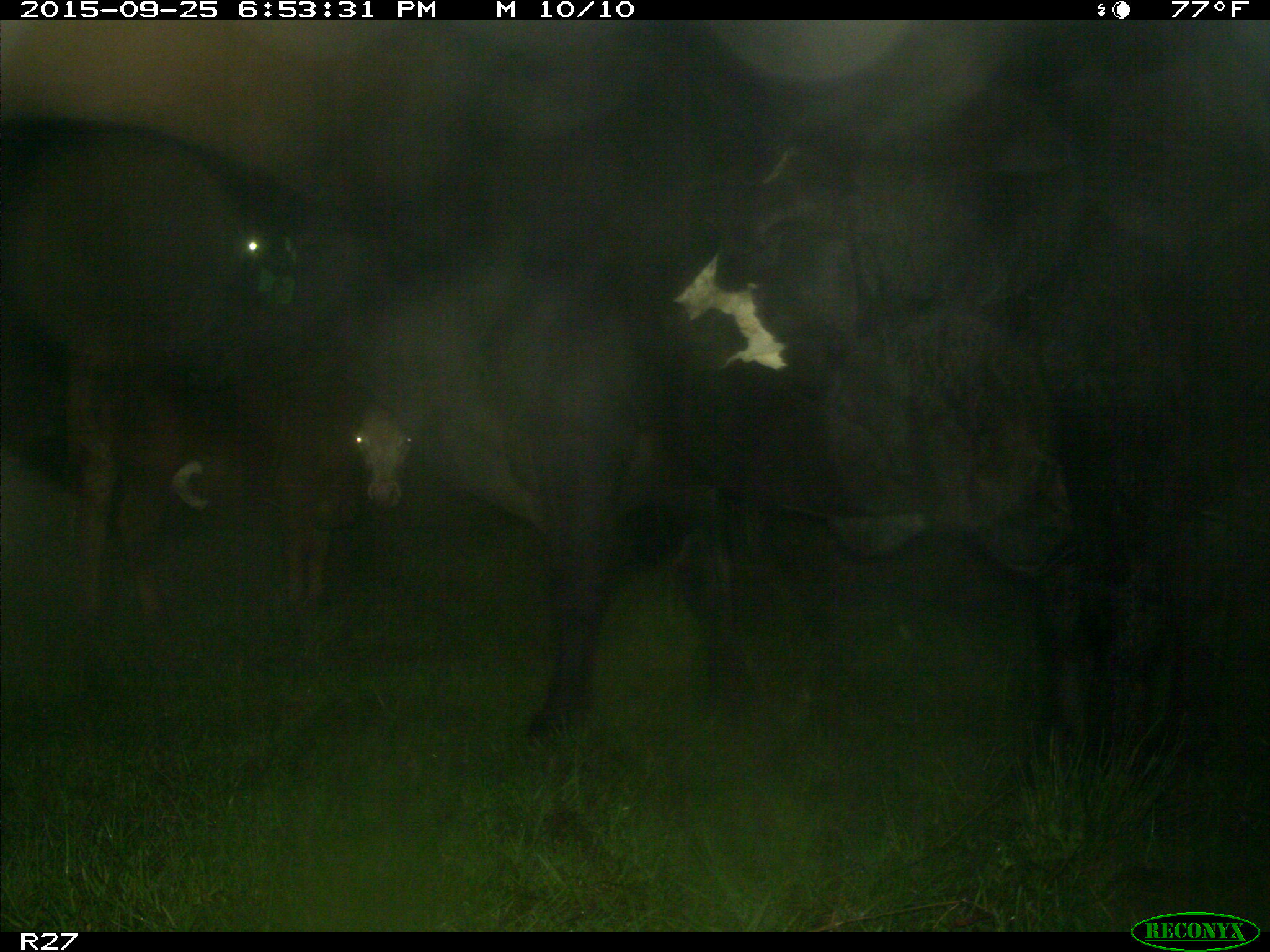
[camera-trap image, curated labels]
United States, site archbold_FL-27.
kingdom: Animalia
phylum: Chordata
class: Mammalia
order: Artiodactyla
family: Bovidae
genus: Bos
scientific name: Bos taurus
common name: domestic cow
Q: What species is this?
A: Bos taurus (domestic cow).